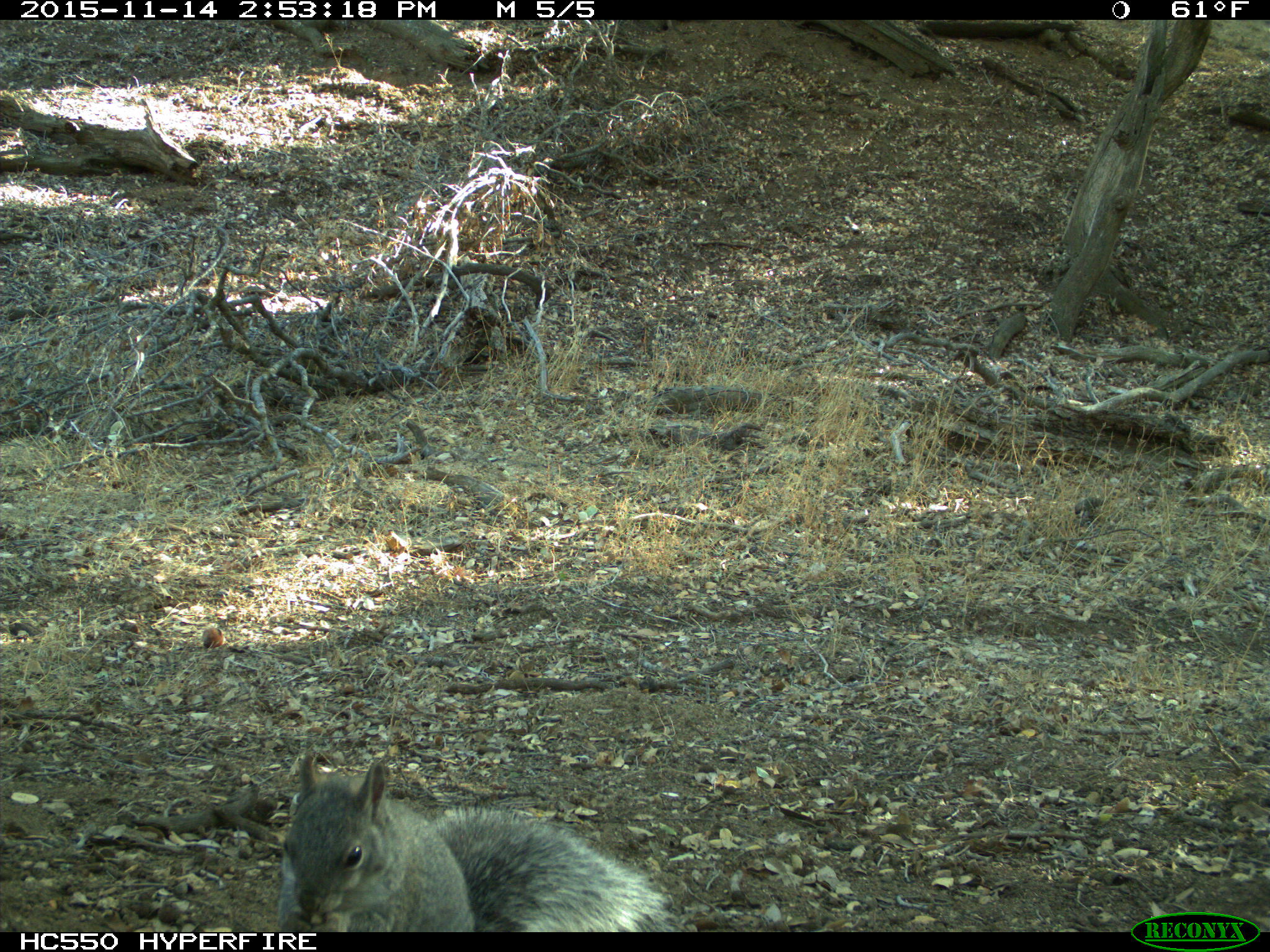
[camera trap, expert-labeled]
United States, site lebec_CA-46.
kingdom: Animalia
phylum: Chordata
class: Mammalia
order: Rodentia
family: Sciuridae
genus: Sciurus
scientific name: Sciurus carolinensis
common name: eastern gray squirrel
Sciurus carolinensis (eastern gray squirrel).